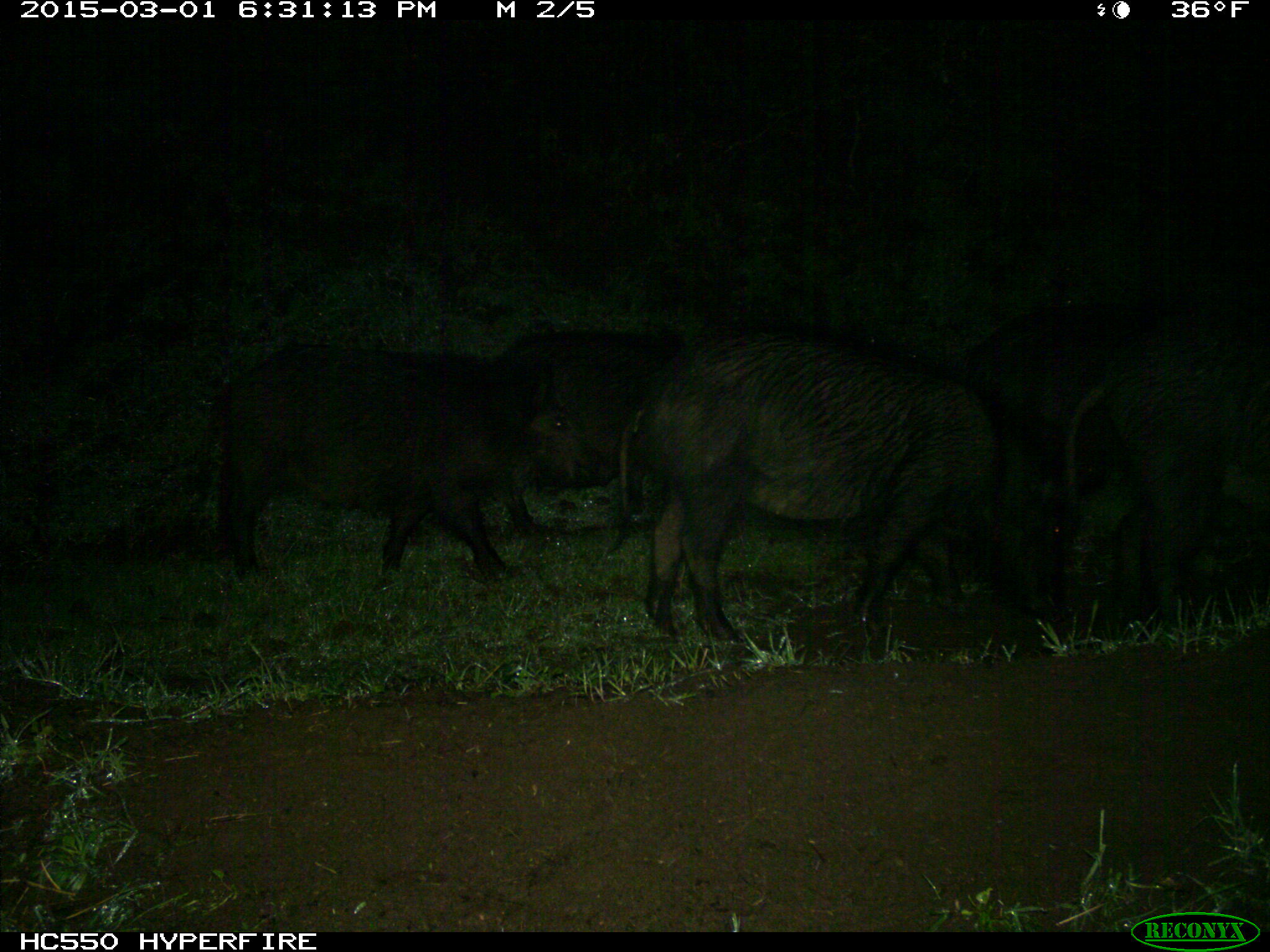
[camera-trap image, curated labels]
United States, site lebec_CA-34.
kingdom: Animalia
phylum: Chordata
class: Mammalia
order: Artiodactyla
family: Suidae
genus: Sus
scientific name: Sus scrofa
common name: wild boar